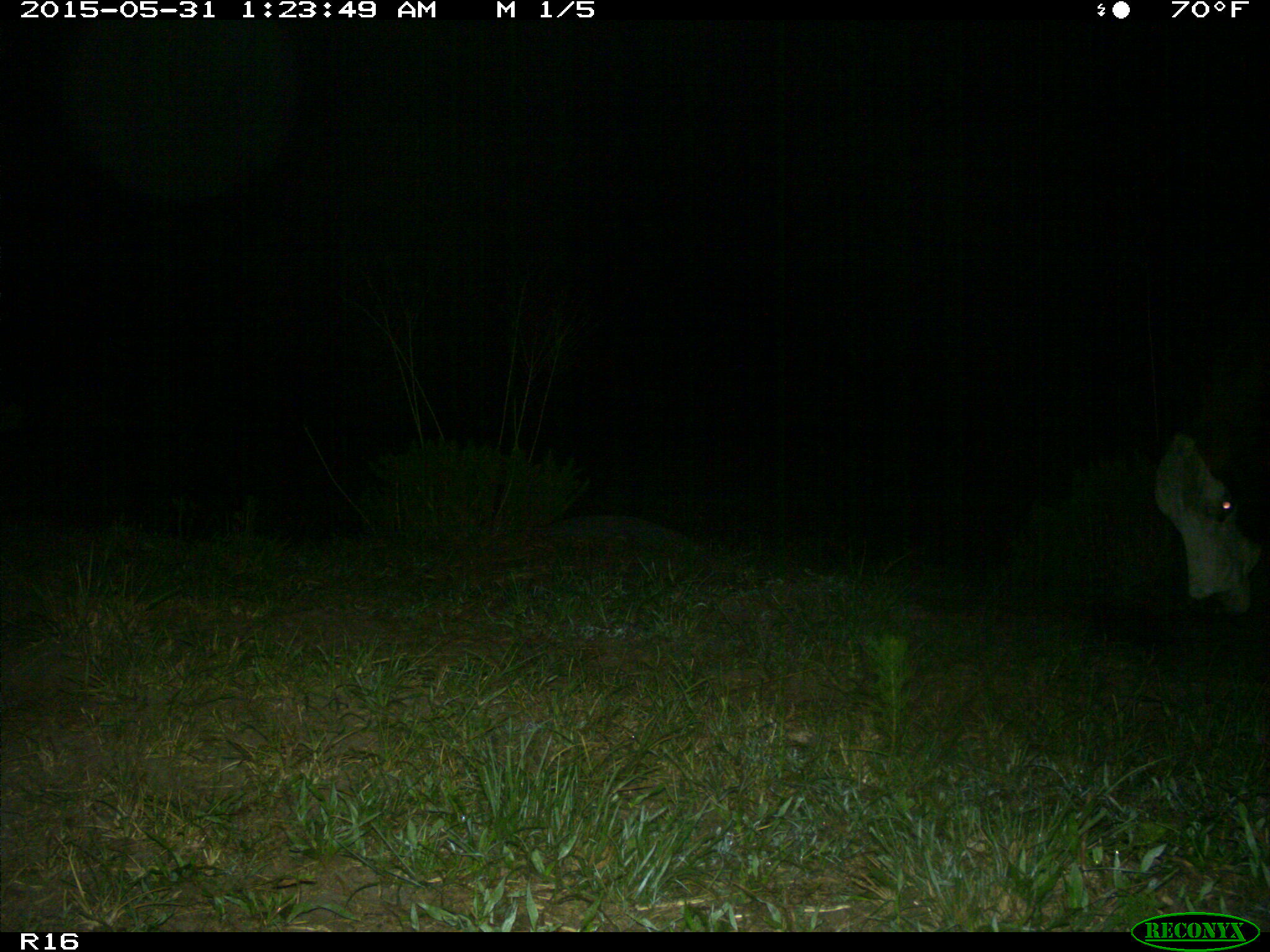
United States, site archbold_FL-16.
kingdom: Animalia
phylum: Chordata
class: Mammalia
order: Artiodactyla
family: Bovidae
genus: Bos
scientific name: Bos taurus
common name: domestic cow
Bos taurus (domestic cow).